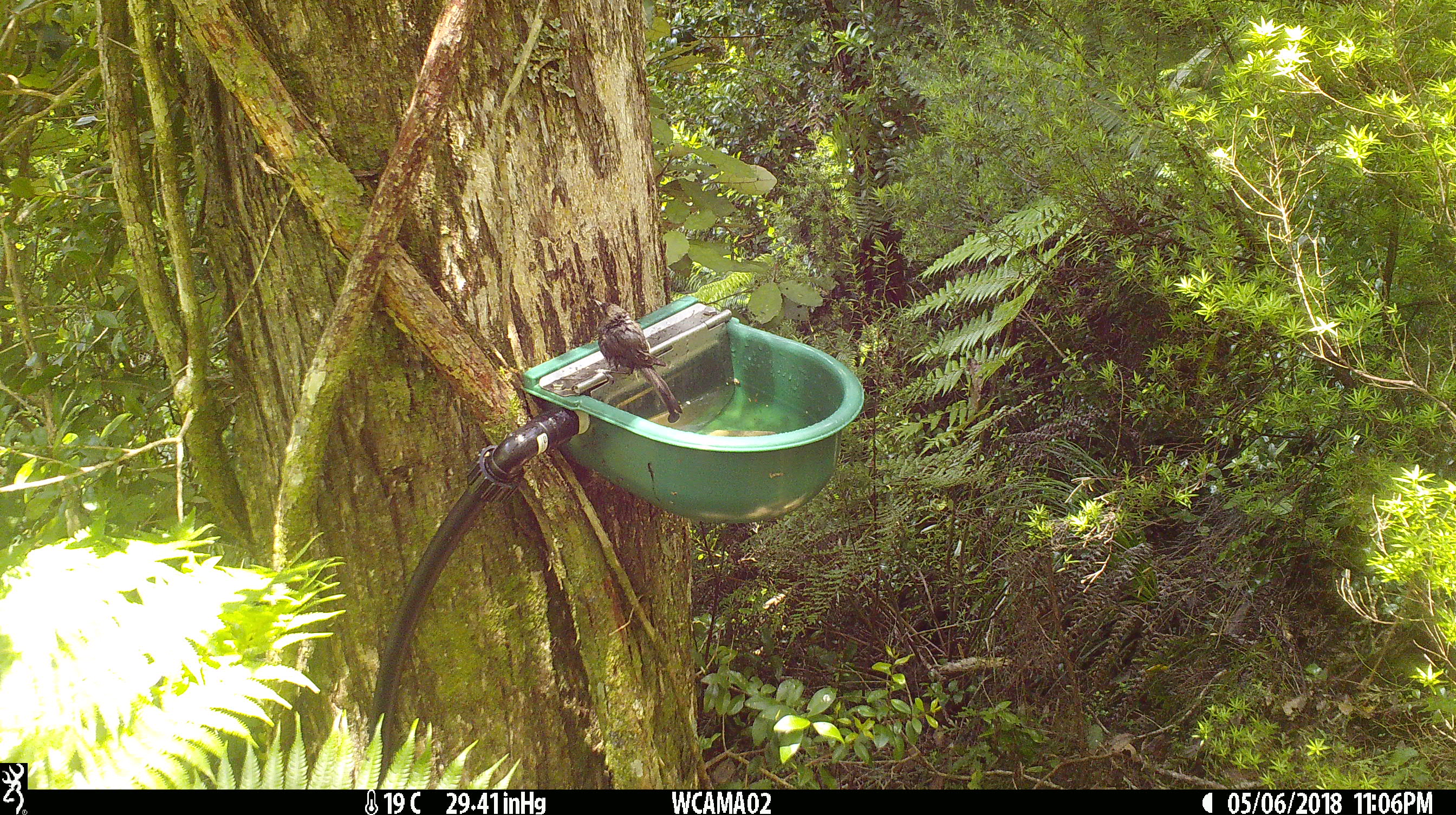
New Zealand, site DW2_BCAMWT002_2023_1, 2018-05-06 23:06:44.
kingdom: Animalia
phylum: Chordata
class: Aves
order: Passeriformes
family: Meliphagidae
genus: Anthornis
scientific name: Anthornis melanura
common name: new zealand bellbird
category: bellbird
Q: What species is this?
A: Bellbird (new zealand bellbird) (Anthornis melanura).